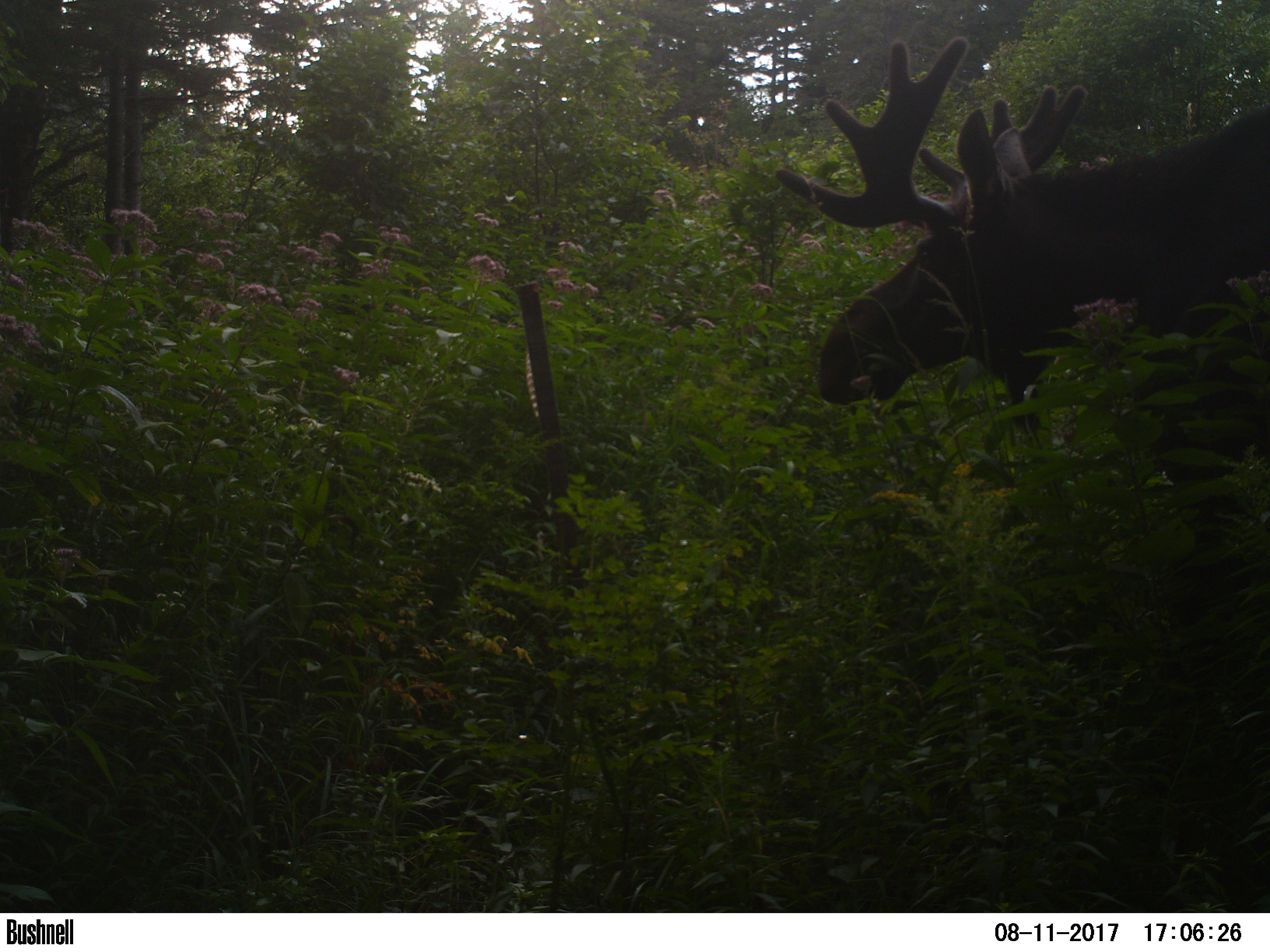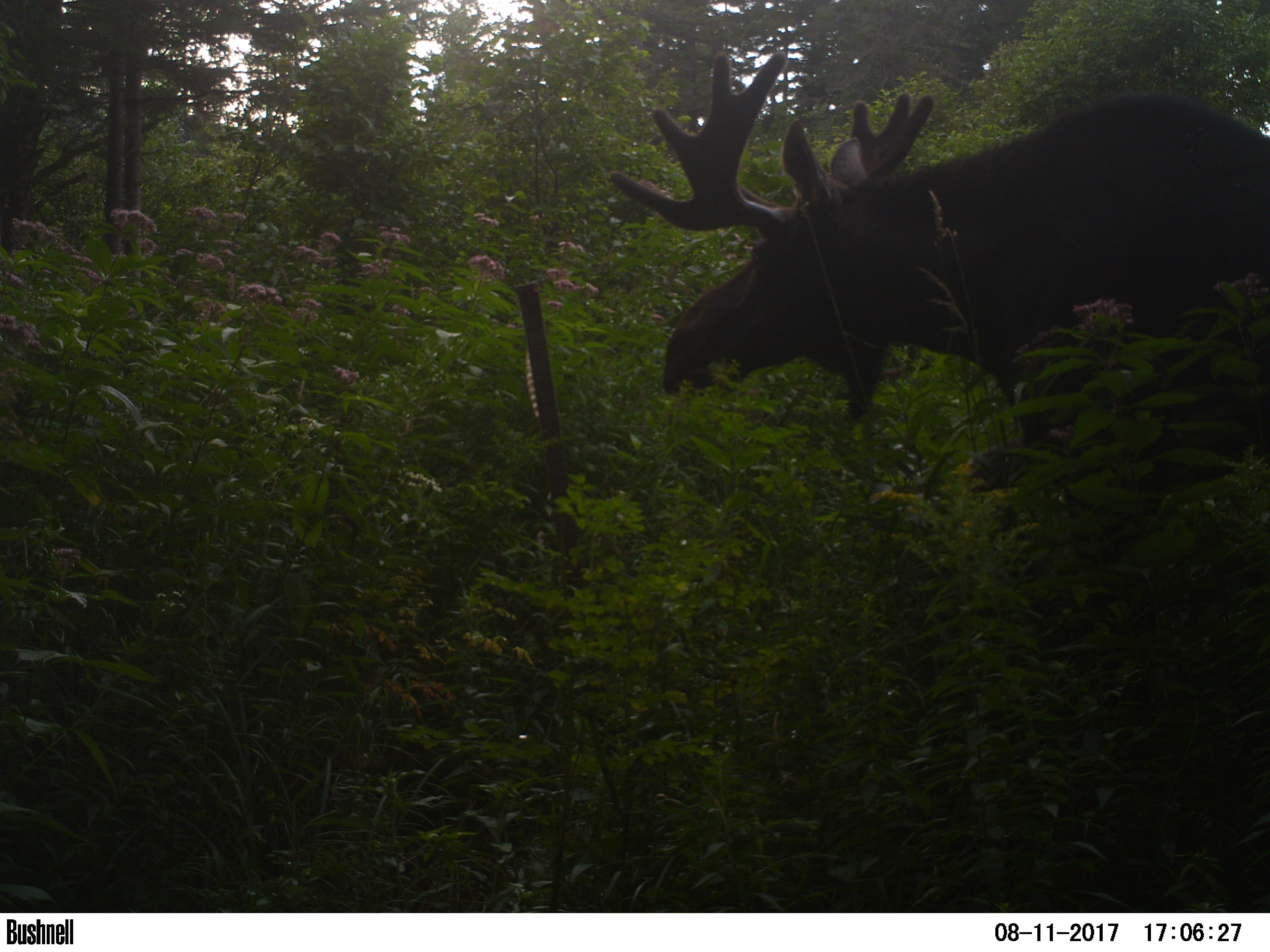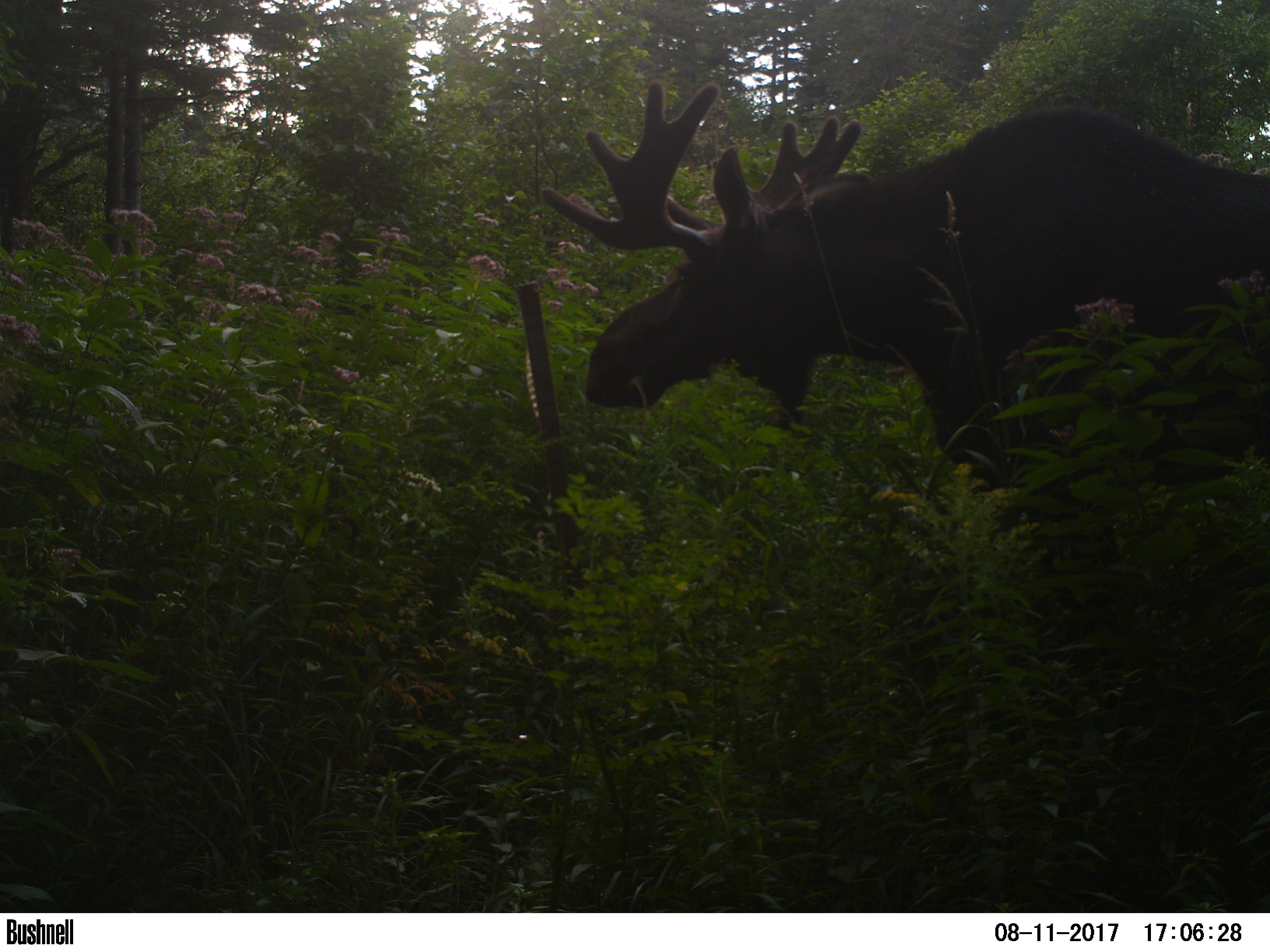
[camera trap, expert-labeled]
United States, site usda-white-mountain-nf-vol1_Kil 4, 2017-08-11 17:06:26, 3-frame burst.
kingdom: Animalia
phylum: Chordata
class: Mammalia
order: Artiodactyla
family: Cervidae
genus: Alces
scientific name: Alces alces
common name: moose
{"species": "moose (Alces alces)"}